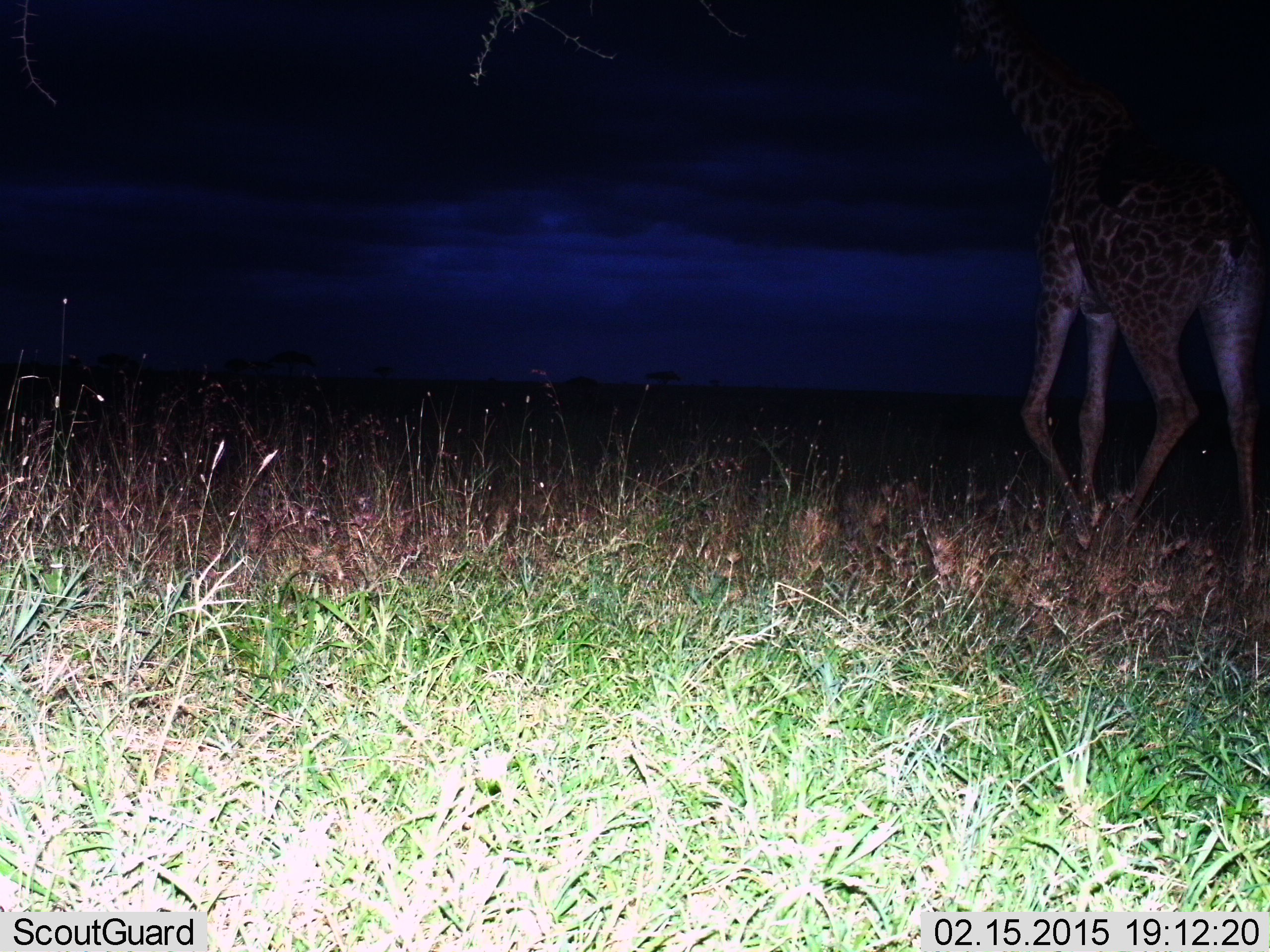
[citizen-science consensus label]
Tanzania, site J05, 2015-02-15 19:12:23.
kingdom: Animalia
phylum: Chordata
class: Mammalia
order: Artiodactyla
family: Giraffidae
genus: Giraffa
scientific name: Giraffa camelopardalis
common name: giraffe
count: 1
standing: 0%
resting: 0%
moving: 100%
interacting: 0%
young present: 0%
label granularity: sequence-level